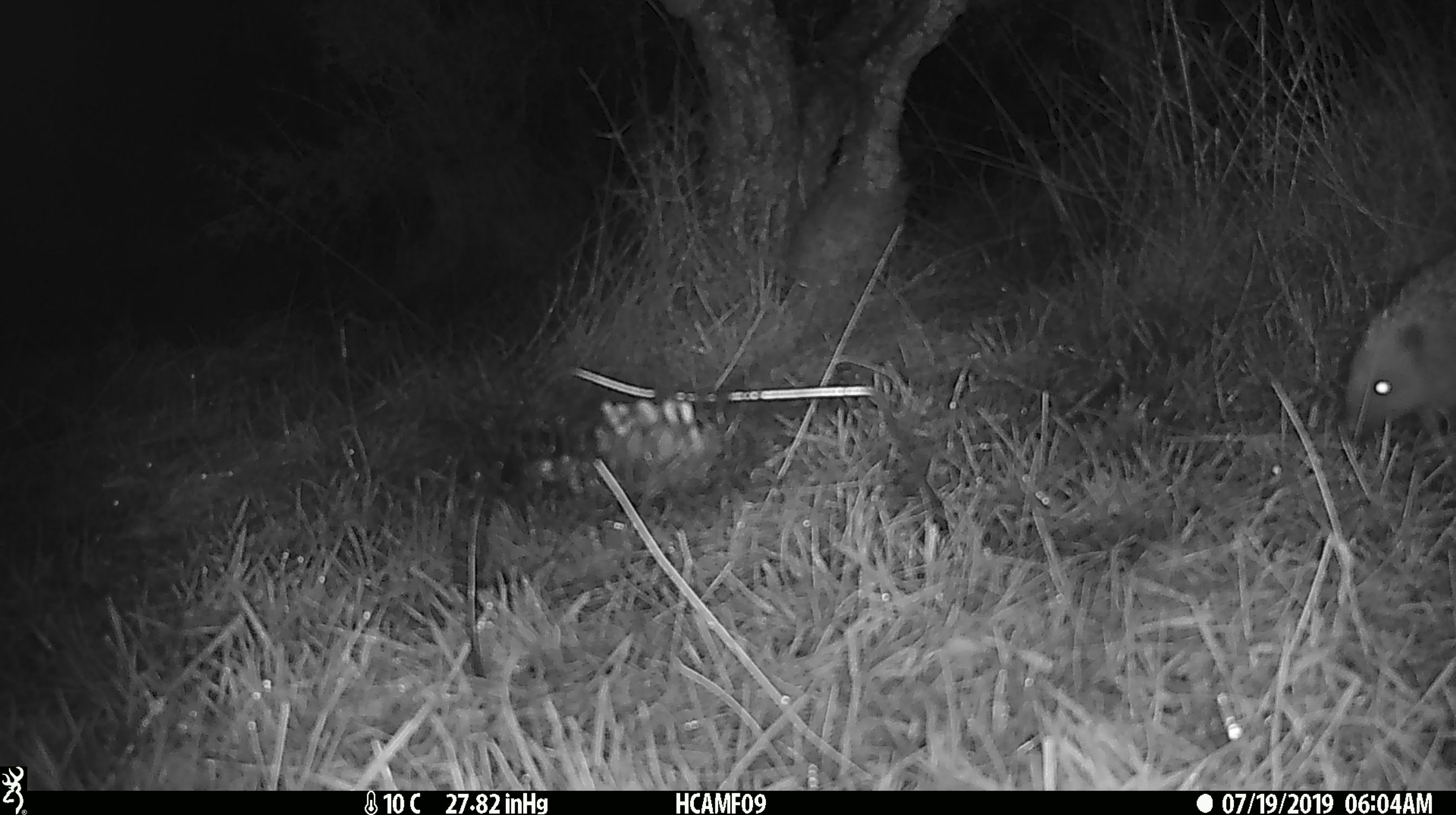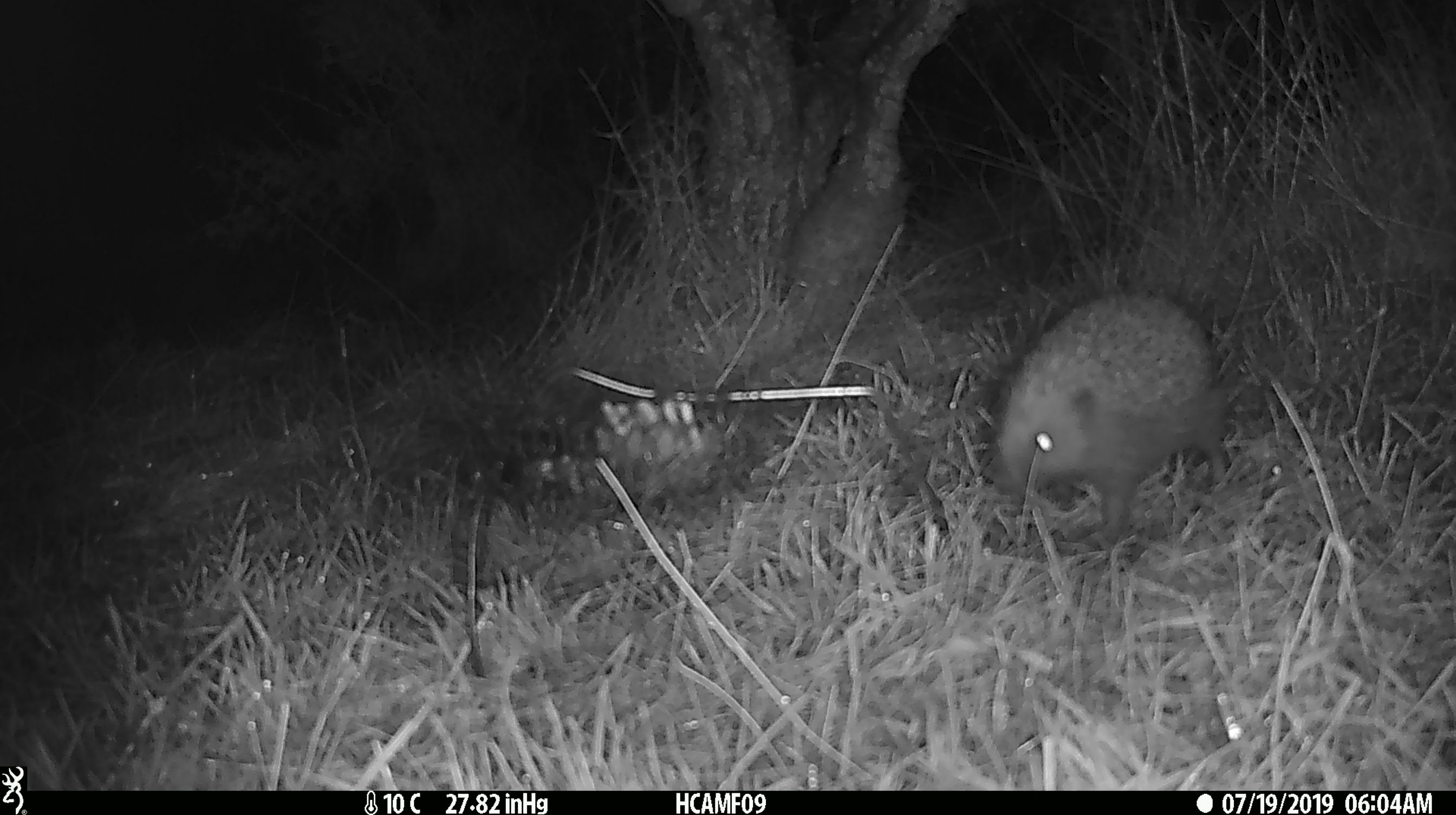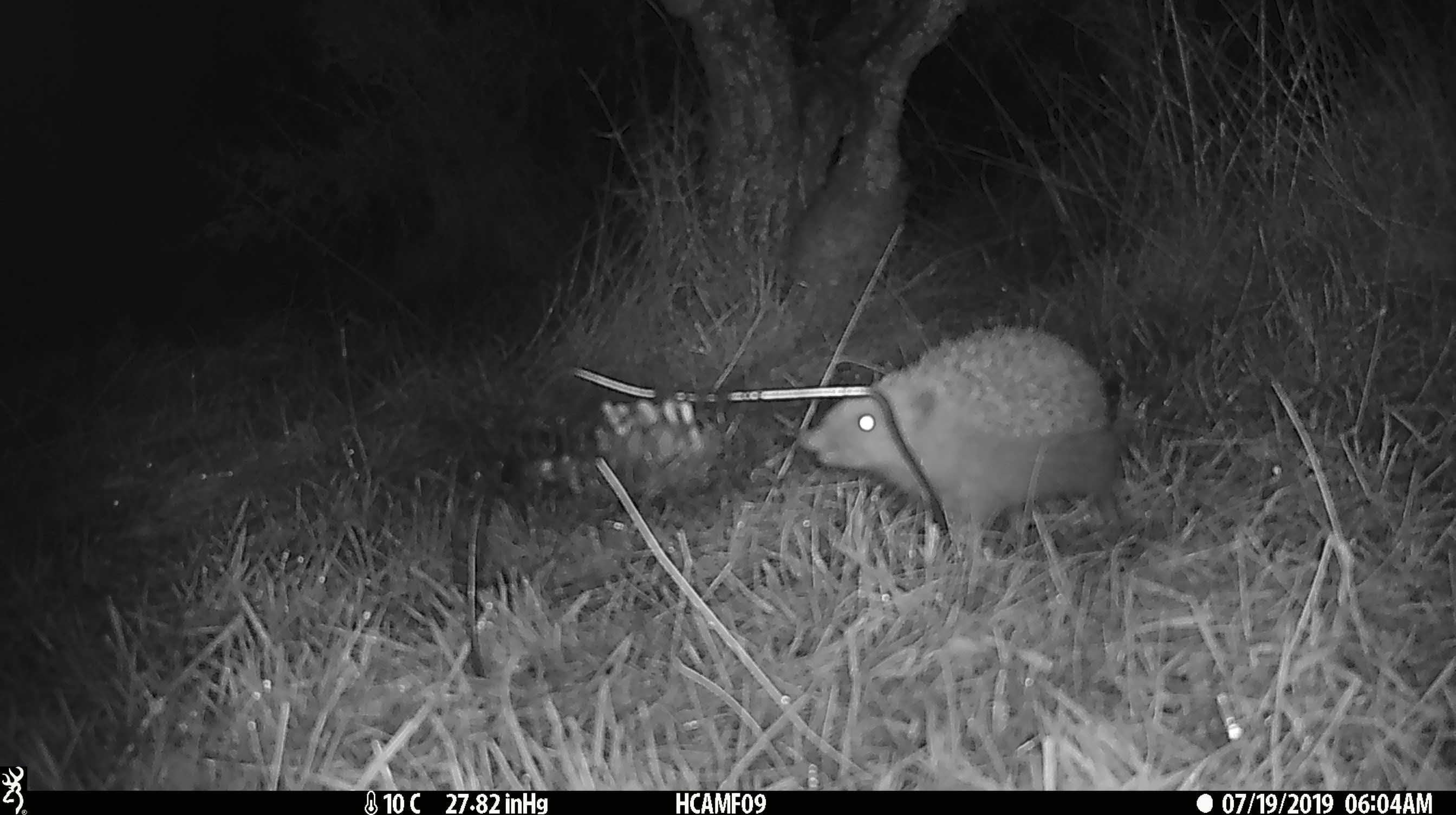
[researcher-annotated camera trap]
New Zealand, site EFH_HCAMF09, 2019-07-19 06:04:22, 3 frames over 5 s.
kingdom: Animalia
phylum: Chordata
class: Mammalia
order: Eulipotyphla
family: Erinaceidae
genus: Erinaceus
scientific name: Erinaceus europaeus europaeus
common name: european hedgehog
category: hedgehog